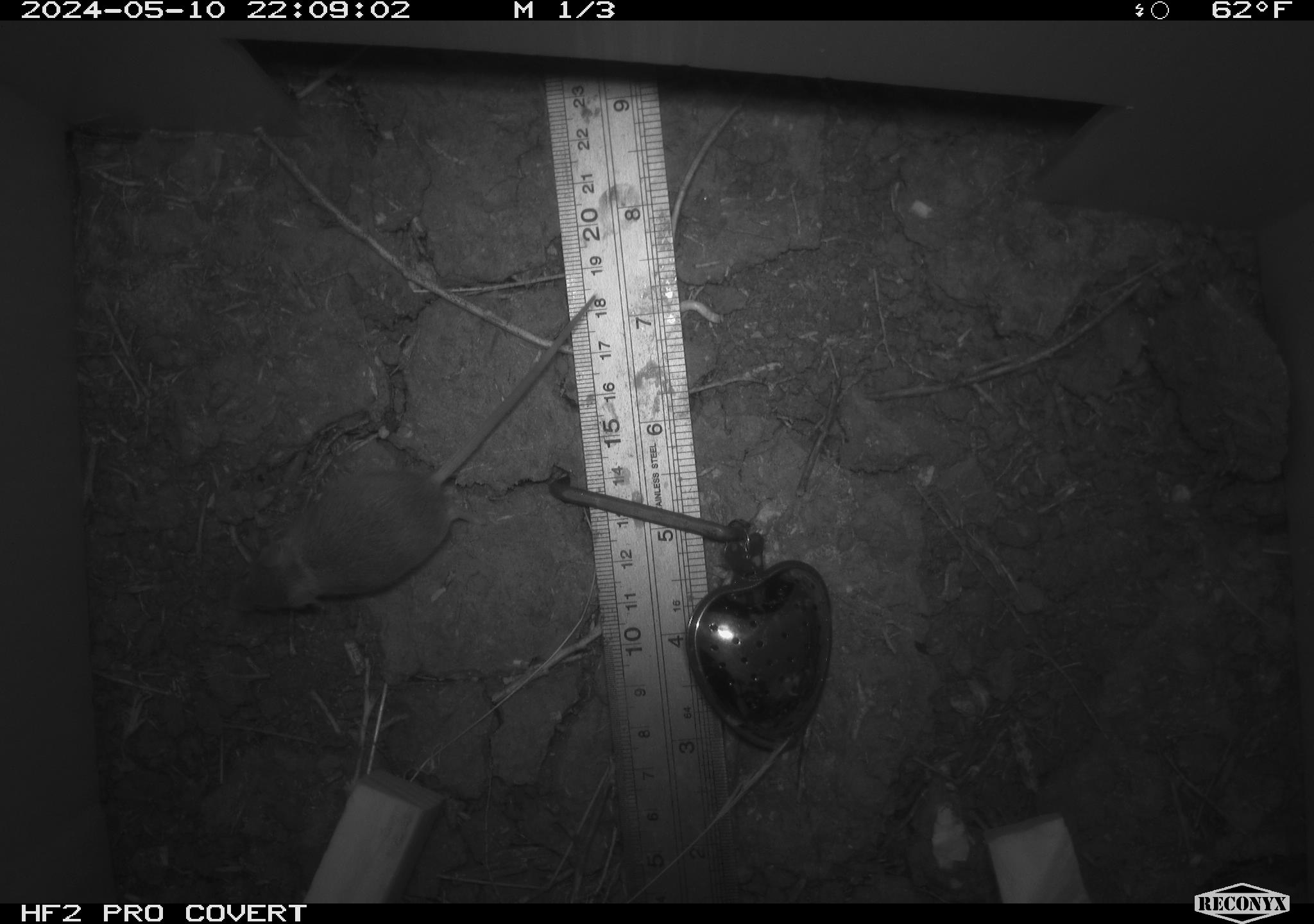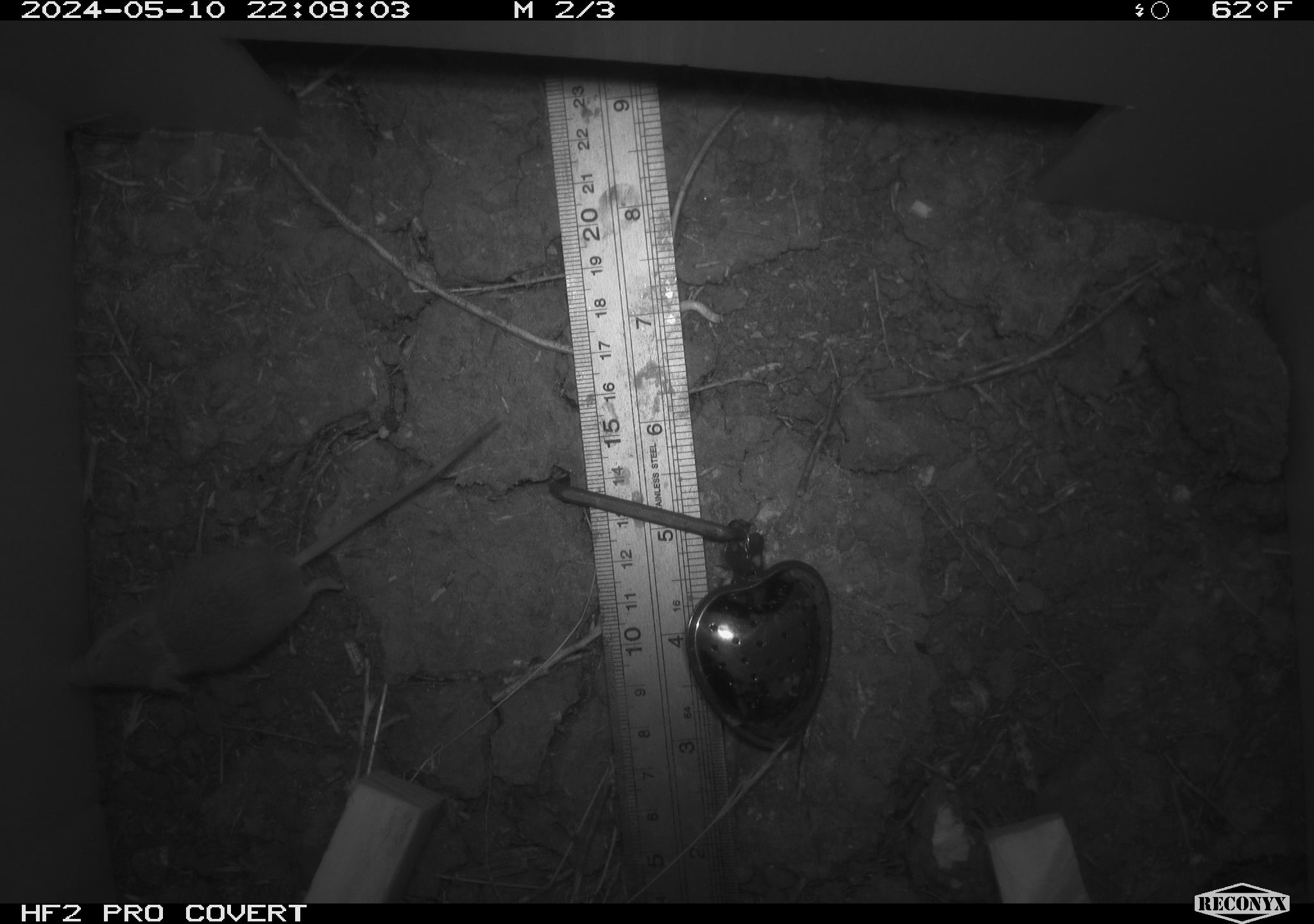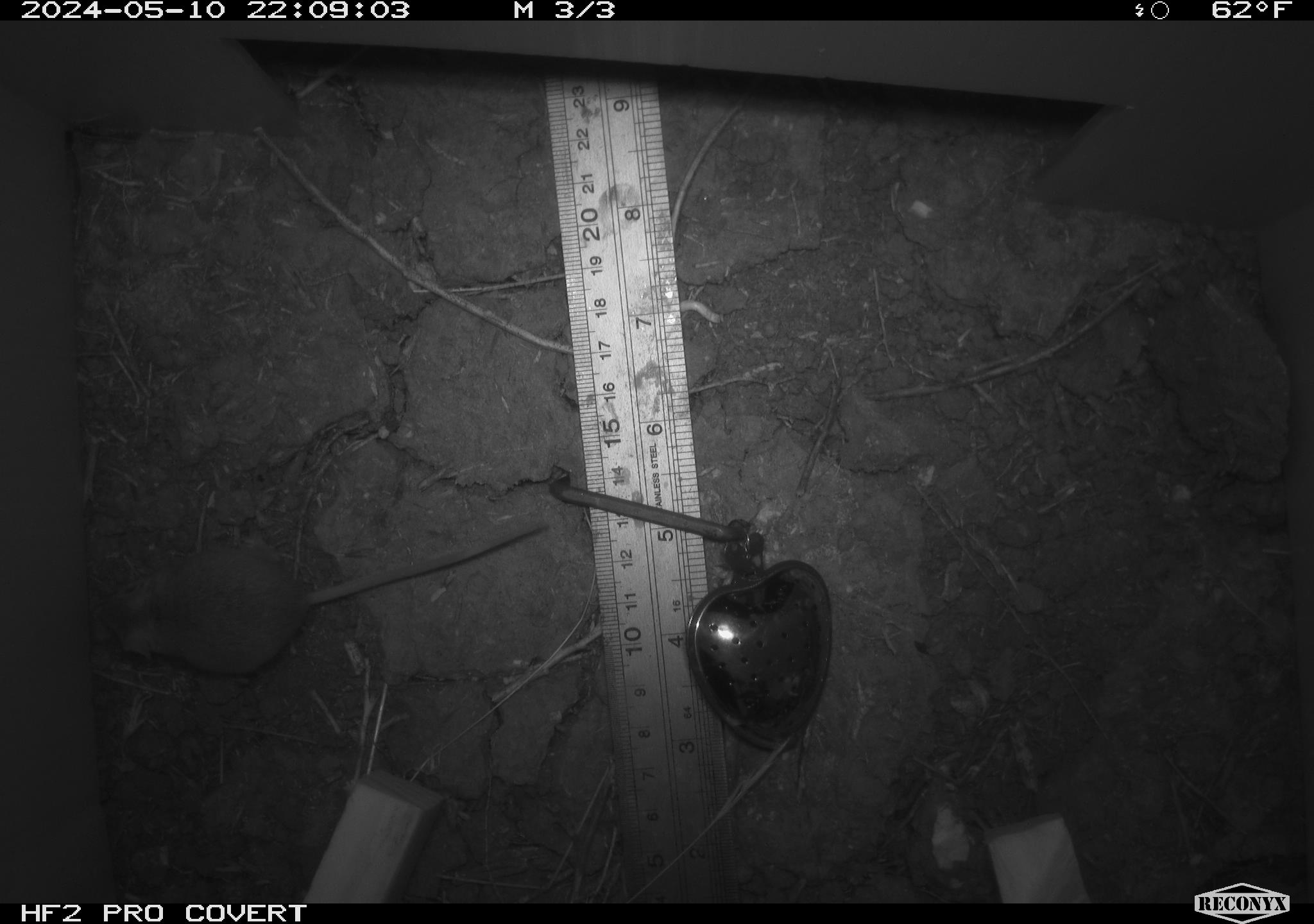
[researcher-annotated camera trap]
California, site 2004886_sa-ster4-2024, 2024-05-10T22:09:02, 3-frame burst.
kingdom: Animalia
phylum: Chordata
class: Mammalia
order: Rodentia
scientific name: Rodentia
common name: mouse species